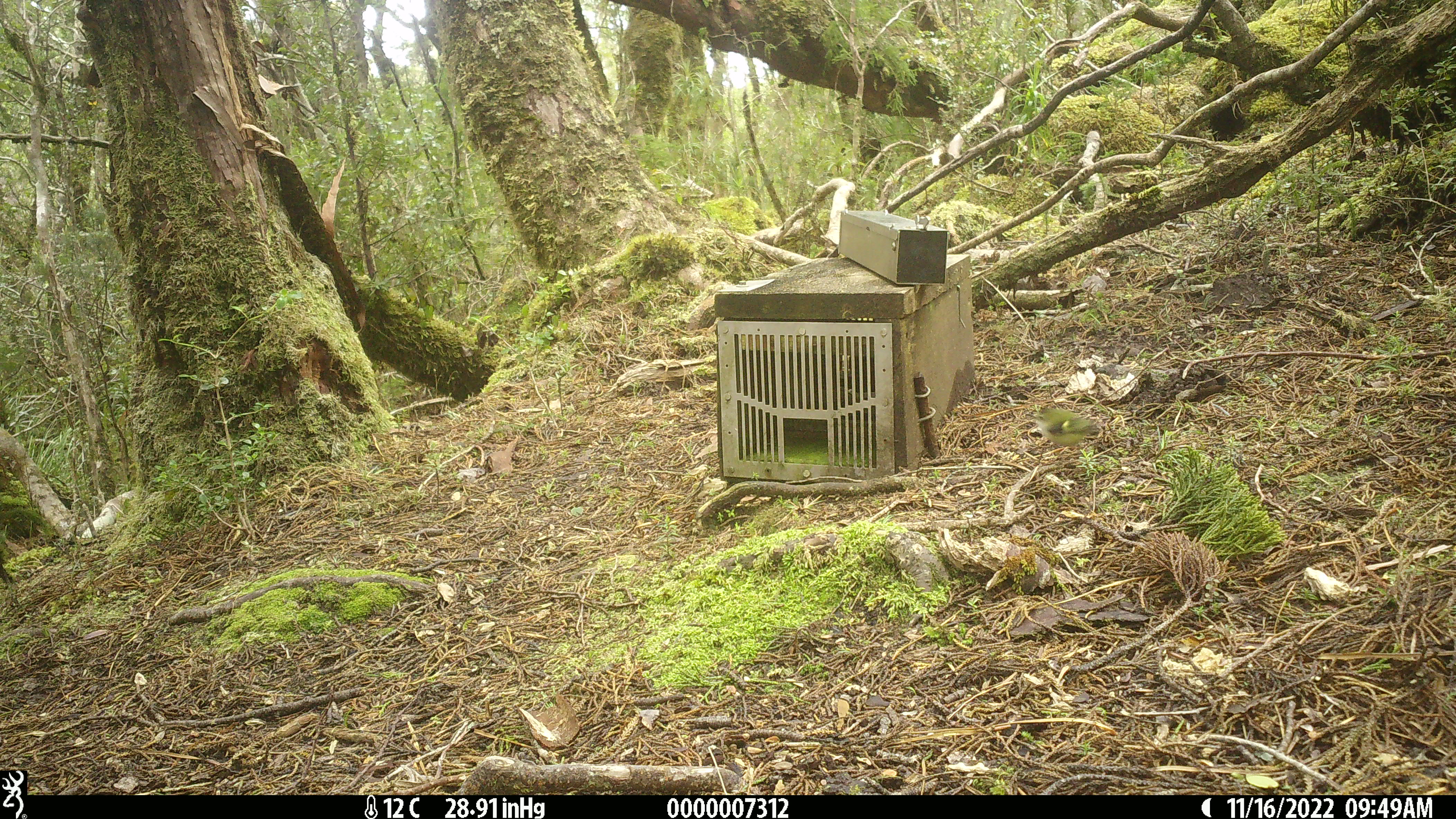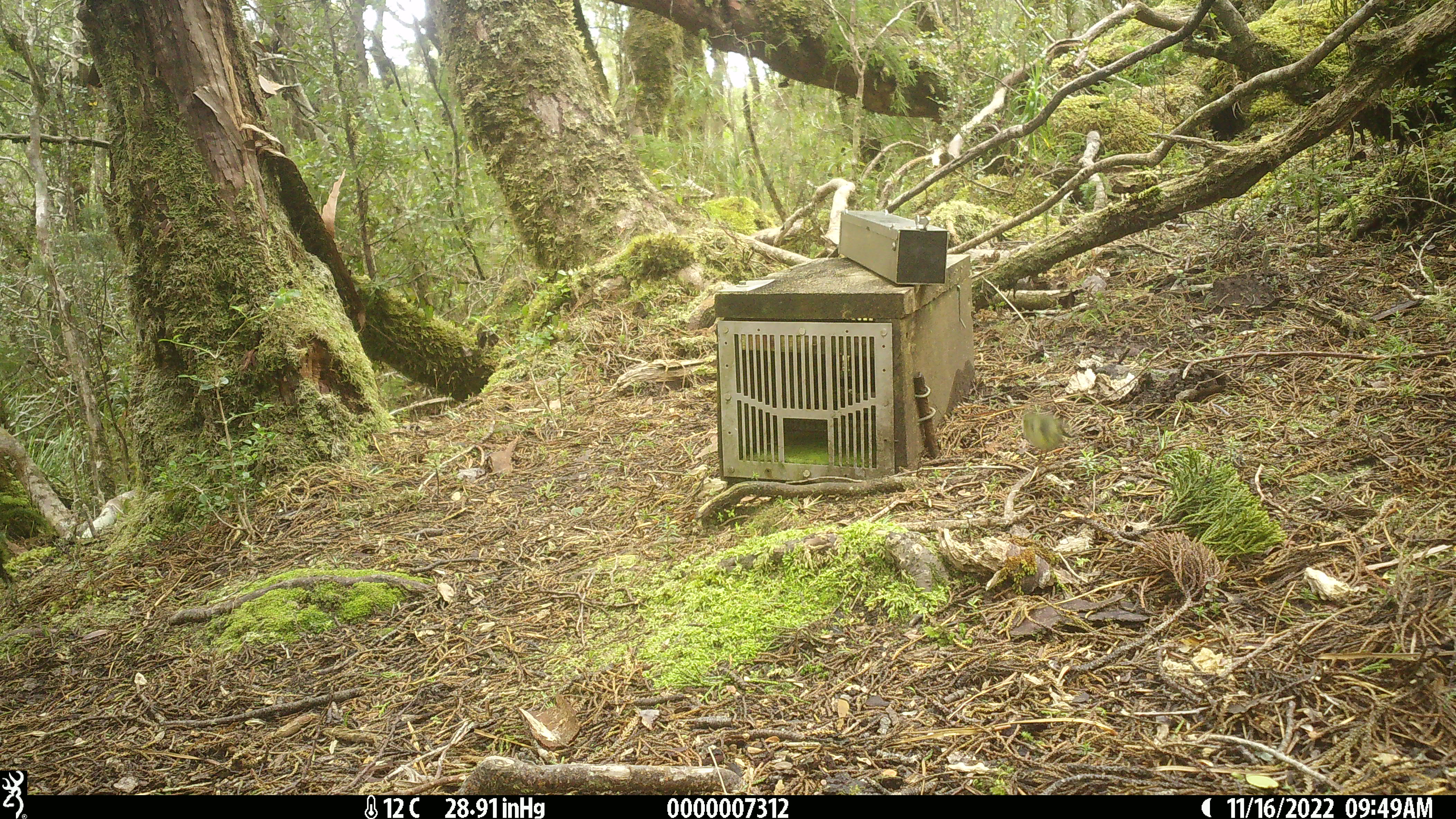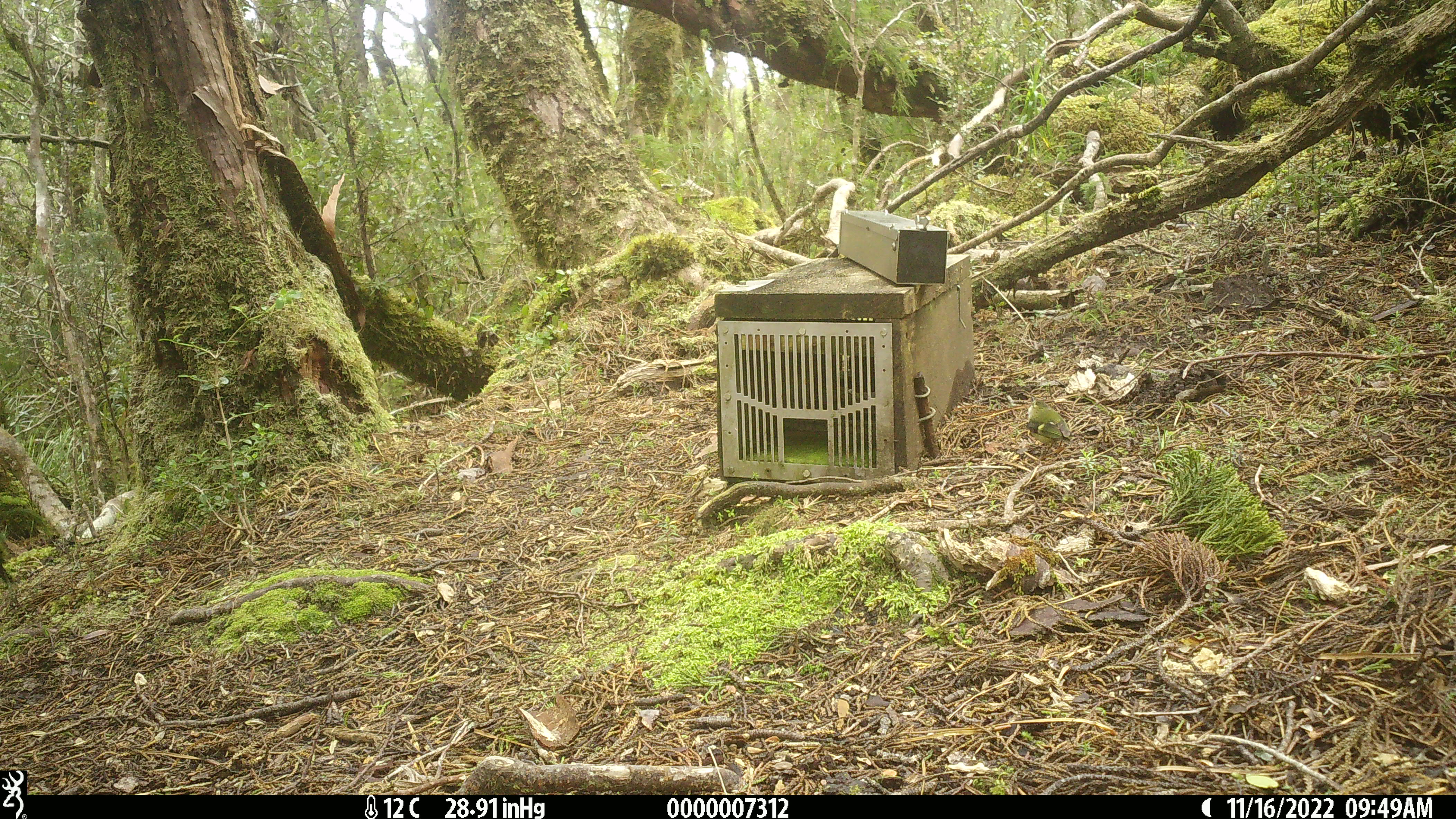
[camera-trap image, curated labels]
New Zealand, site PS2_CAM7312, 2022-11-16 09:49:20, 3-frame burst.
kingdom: Animalia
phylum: Chordata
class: Aves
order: Passeriformes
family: Acanthisittidae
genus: Acanthisitta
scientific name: Acanthisitta chloris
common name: rifleman